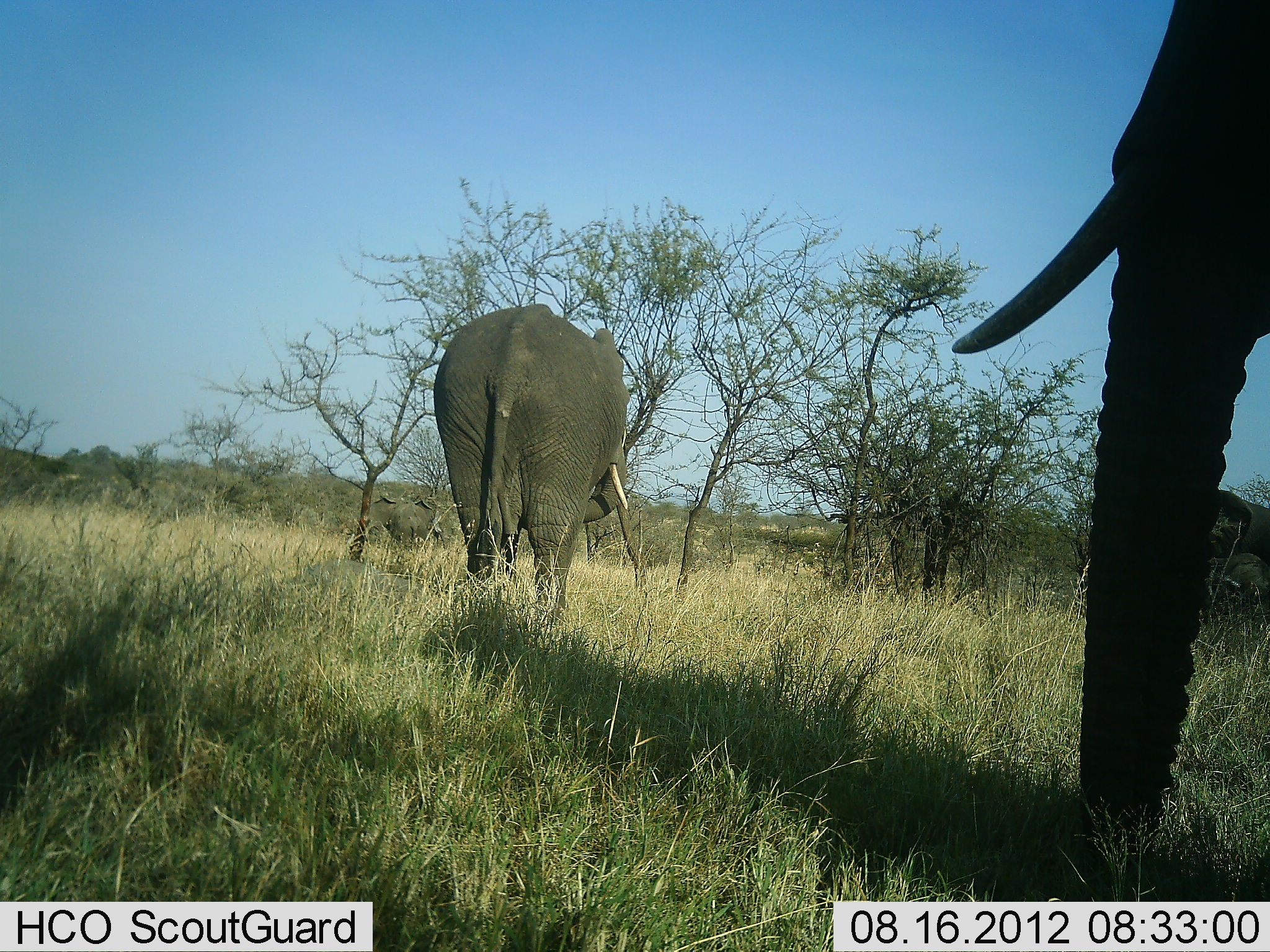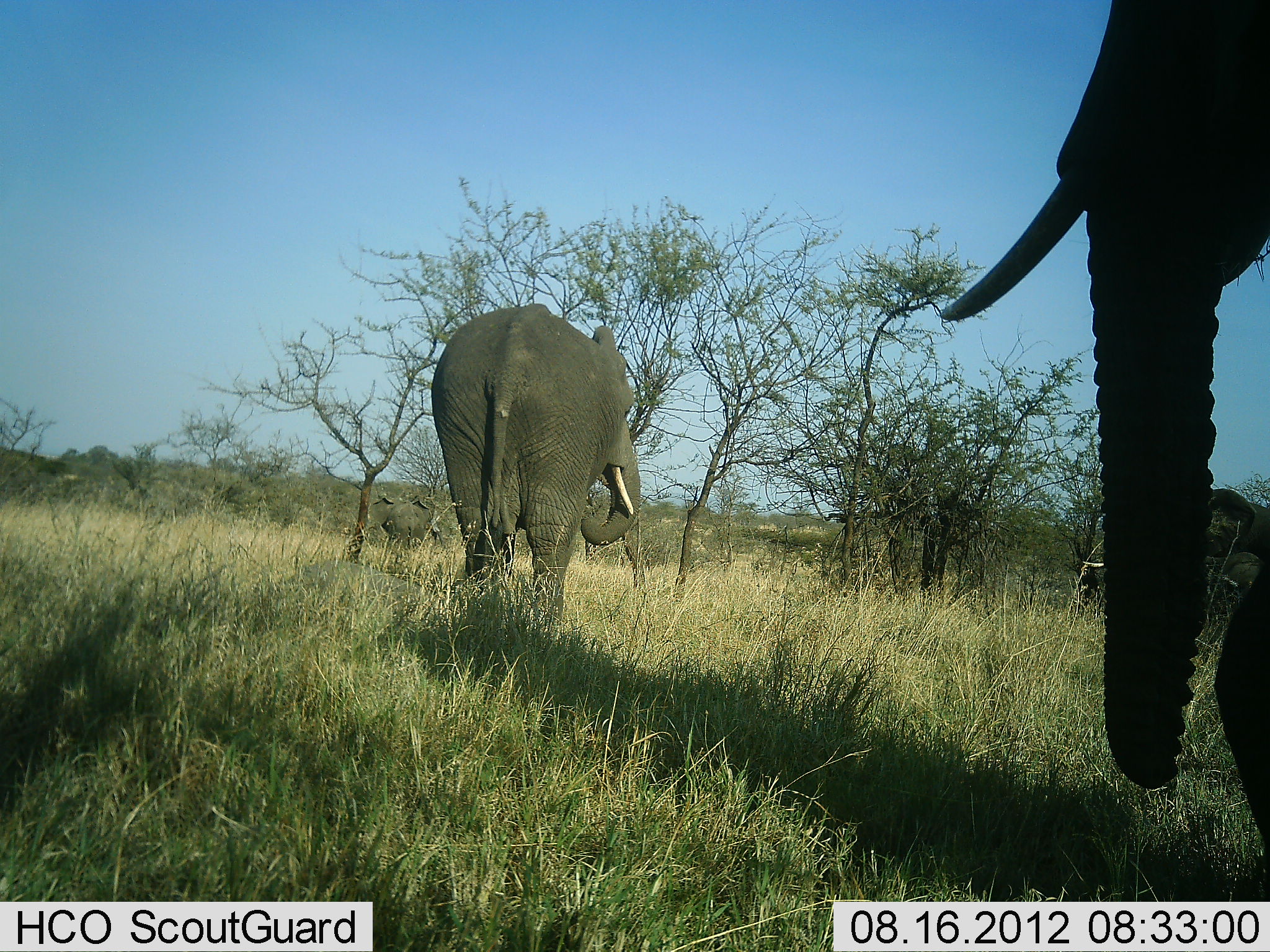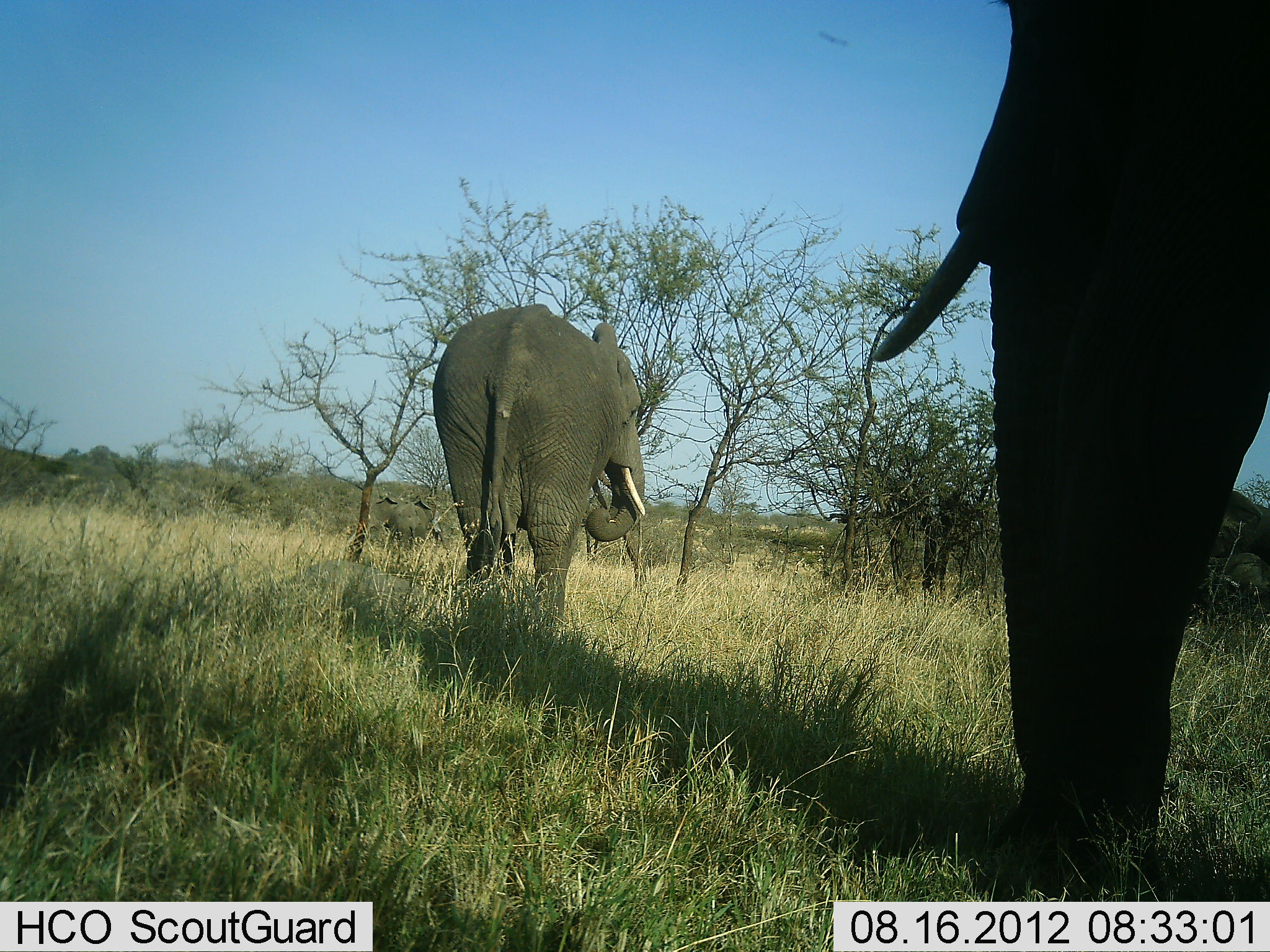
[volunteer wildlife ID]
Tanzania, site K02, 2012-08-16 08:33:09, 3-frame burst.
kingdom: Animalia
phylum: Chordata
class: Mammalia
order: Proboscidea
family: Elephantidae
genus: Loxodonta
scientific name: Loxodonta africana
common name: african bush elephant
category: elephant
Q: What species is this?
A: Elephant (african bush elephant) (Loxodonta africana).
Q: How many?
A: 2.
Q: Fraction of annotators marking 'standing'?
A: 60%.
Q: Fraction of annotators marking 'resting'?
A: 0%.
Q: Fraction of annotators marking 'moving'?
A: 60%.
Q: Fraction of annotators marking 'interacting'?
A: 0%.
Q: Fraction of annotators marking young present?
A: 0%.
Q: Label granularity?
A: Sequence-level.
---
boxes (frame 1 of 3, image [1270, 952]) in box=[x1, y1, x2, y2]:
animal: box=[954, 0, 1269, 803]; box=[430, 304, 633, 609]; box=[370, 493, 442, 543]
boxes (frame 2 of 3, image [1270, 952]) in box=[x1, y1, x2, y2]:
animal: box=[943, 0, 1270, 803]; box=[428, 299, 643, 633]; box=[363, 494, 440, 552]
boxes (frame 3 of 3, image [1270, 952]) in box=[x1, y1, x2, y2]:
animal: box=[871, 0, 1270, 900]; box=[433, 304, 649, 628]; box=[369, 496, 443, 545]